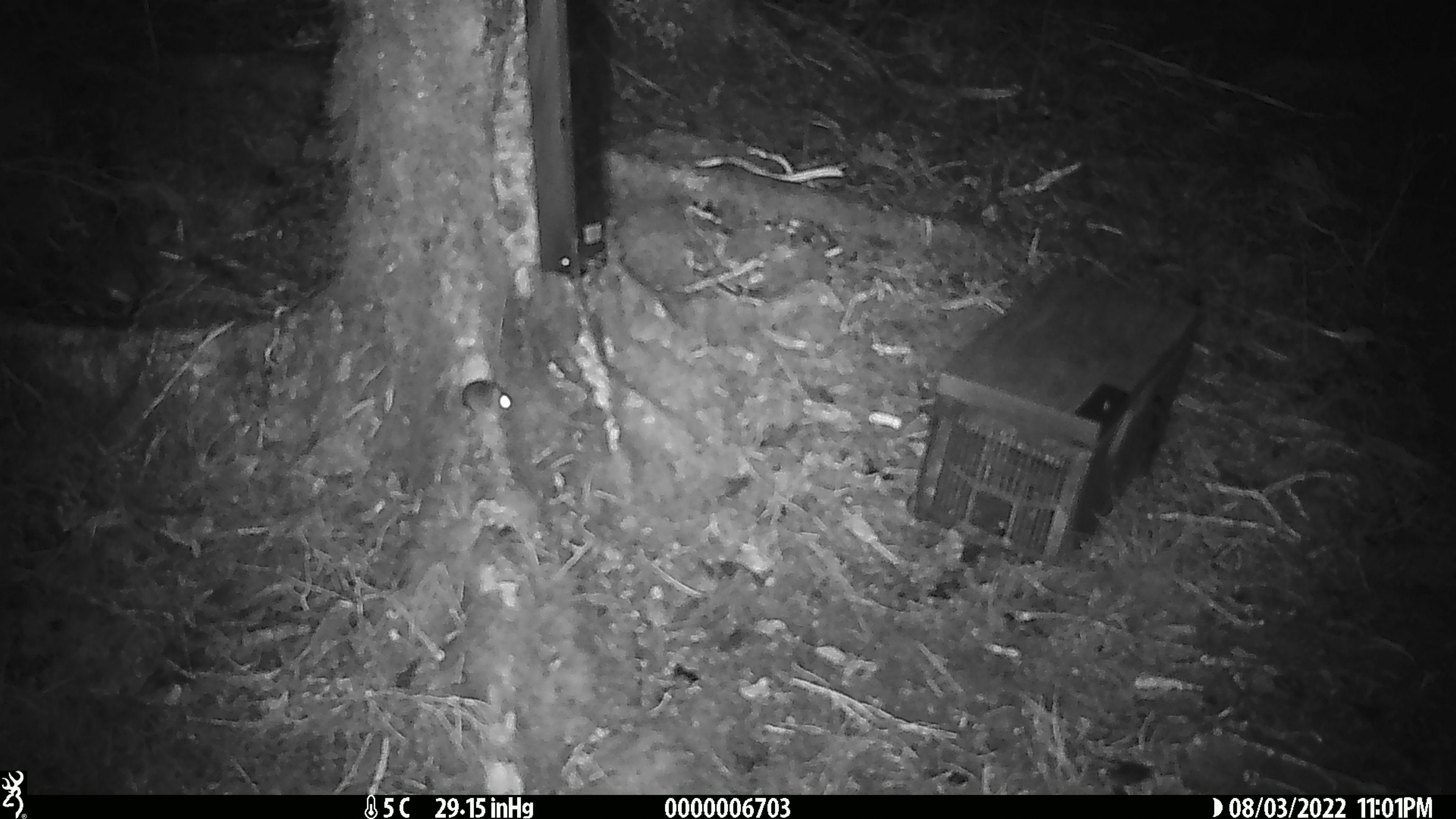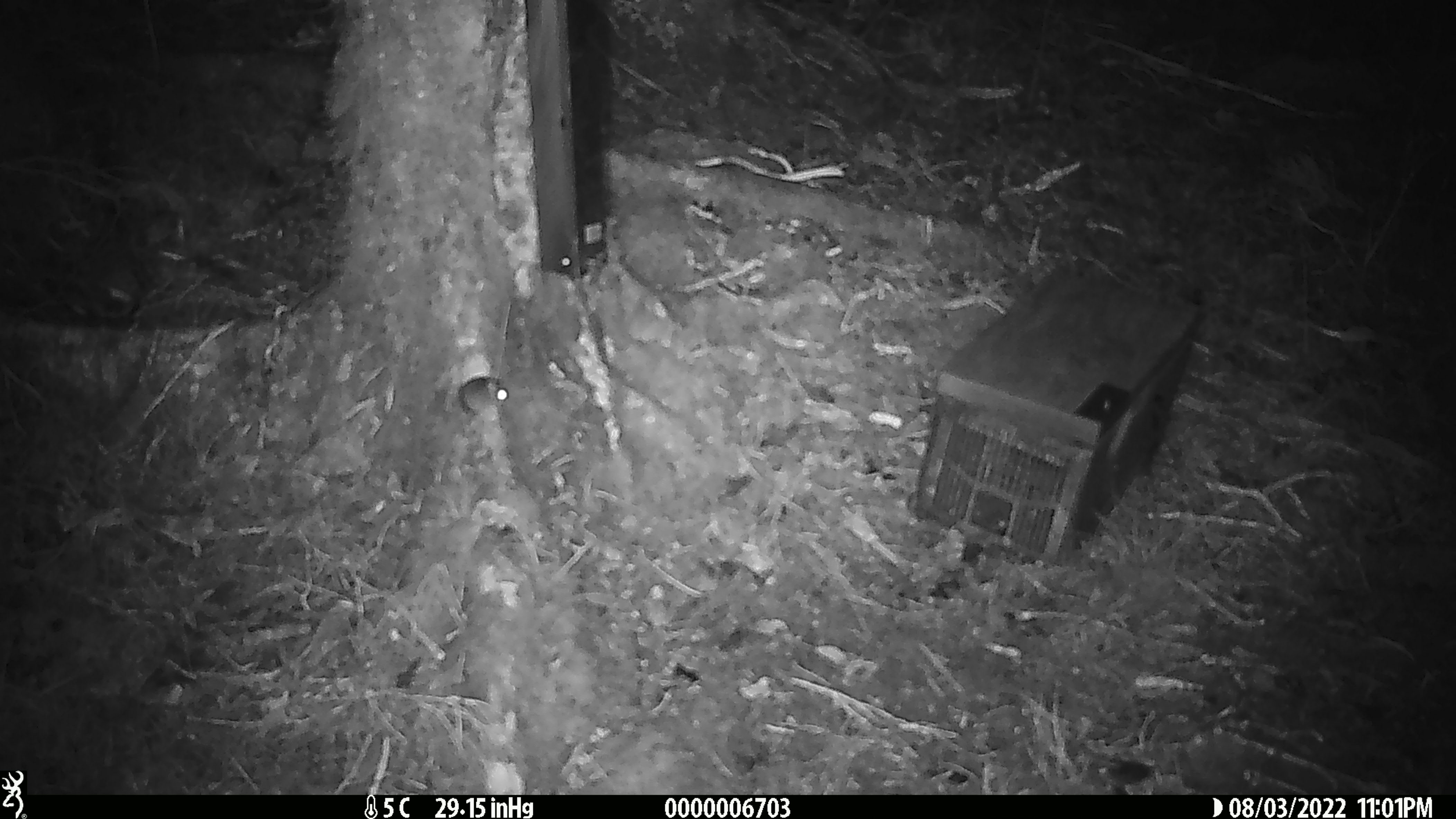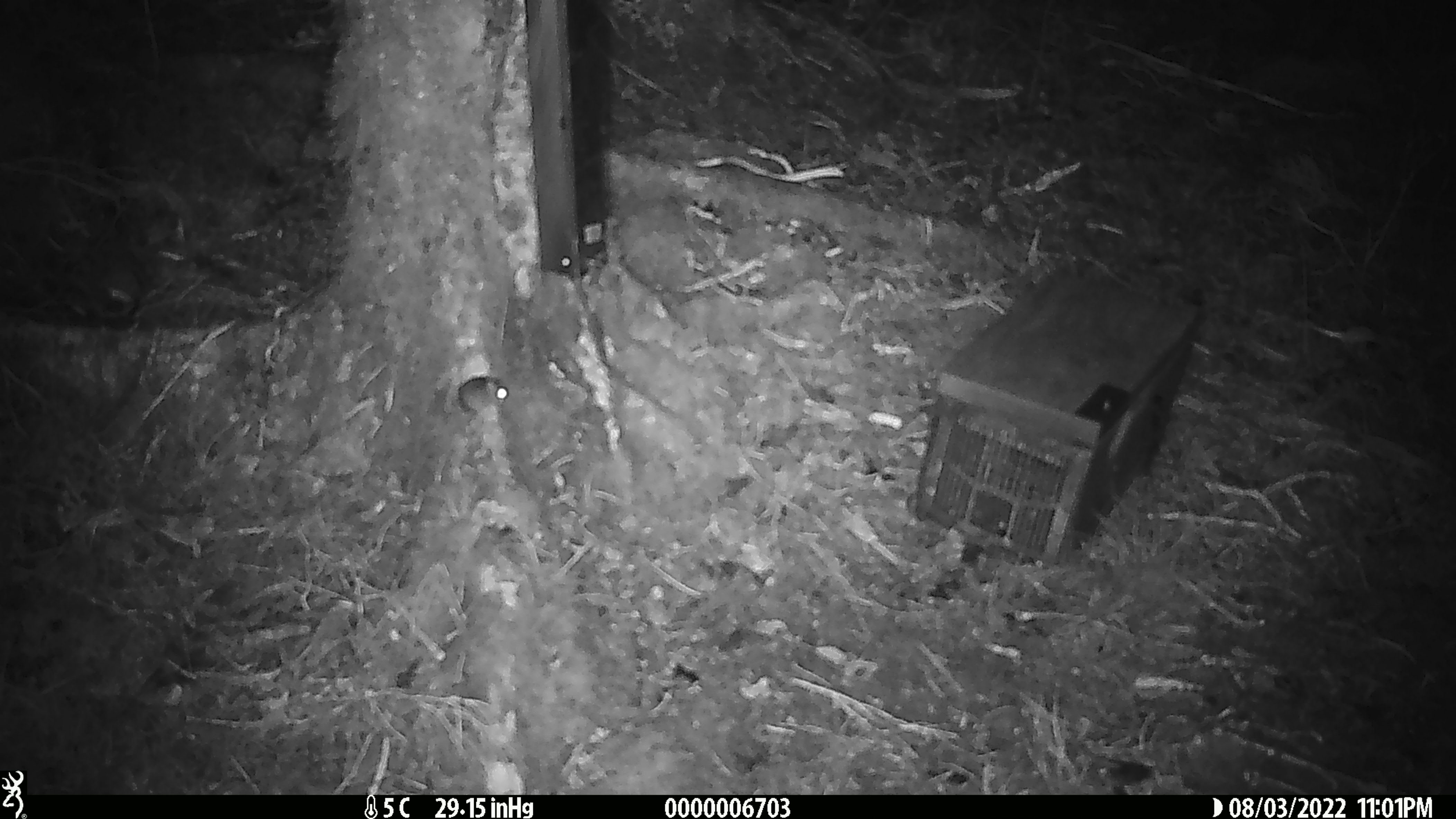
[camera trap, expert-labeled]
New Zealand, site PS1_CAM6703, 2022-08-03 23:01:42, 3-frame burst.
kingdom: Animalia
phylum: Chordata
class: Mammalia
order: Rodentia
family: Muridae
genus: Mus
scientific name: Mus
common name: mouse